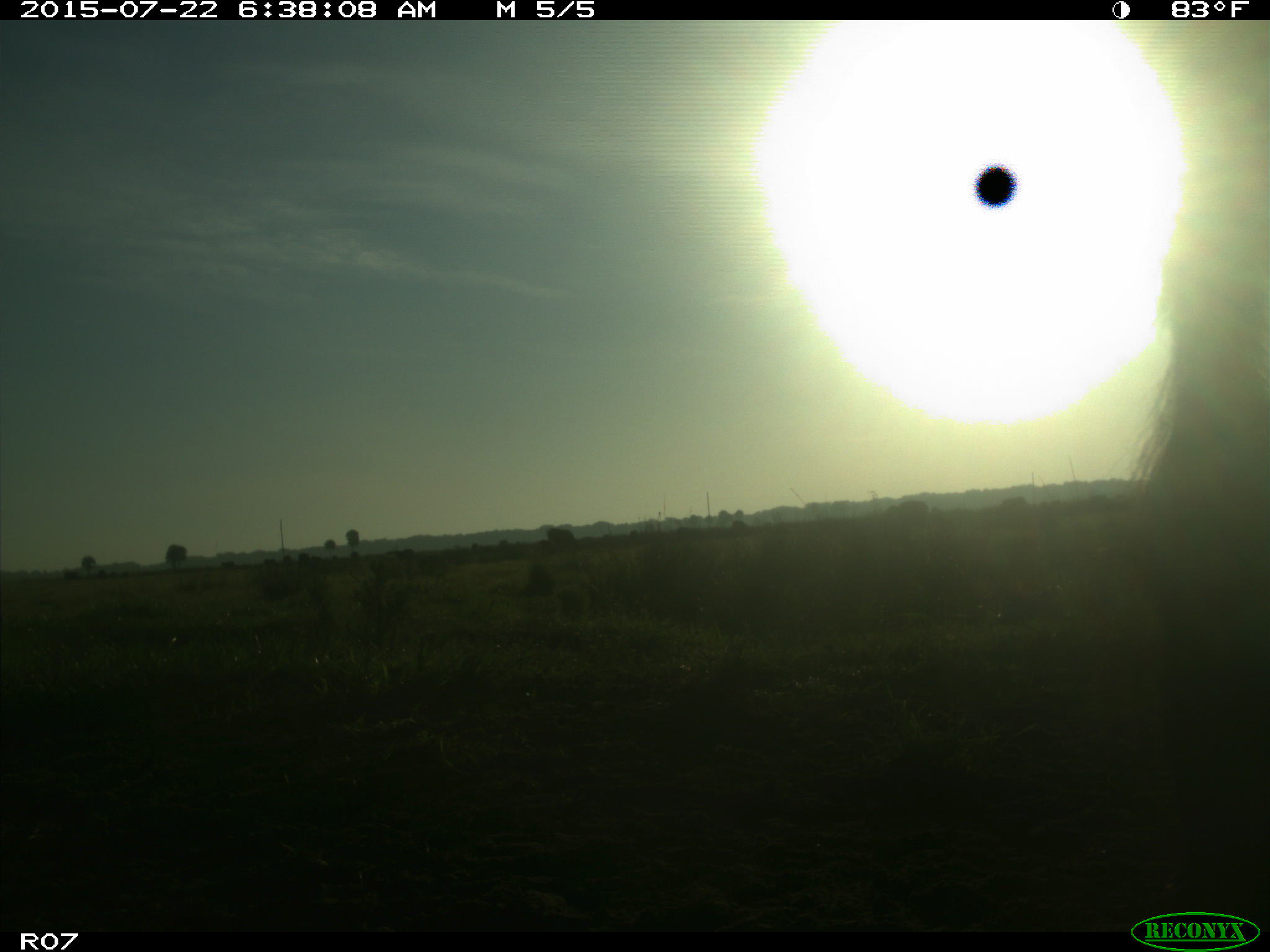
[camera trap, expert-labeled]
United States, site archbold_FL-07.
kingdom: Animalia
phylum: Chordata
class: Mammalia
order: Artiodactyla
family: Bovidae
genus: Bos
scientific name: Bos taurus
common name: domestic cow